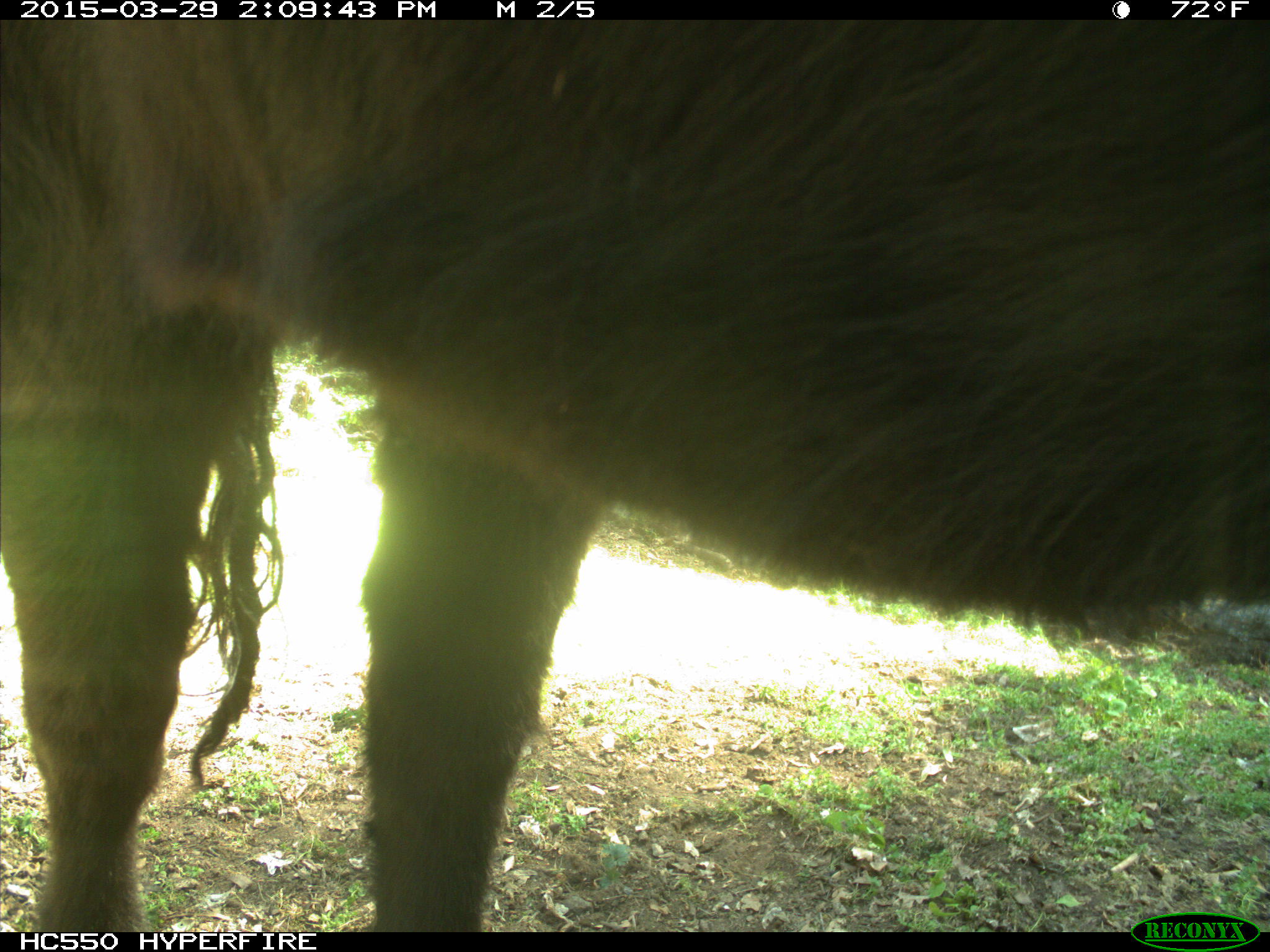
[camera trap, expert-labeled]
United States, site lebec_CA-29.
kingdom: Animalia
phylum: Chordata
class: Mammalia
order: Artiodactyla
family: Bovidae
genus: Bos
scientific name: Bos taurus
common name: domestic cow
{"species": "Bos taurus (domestic cow)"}